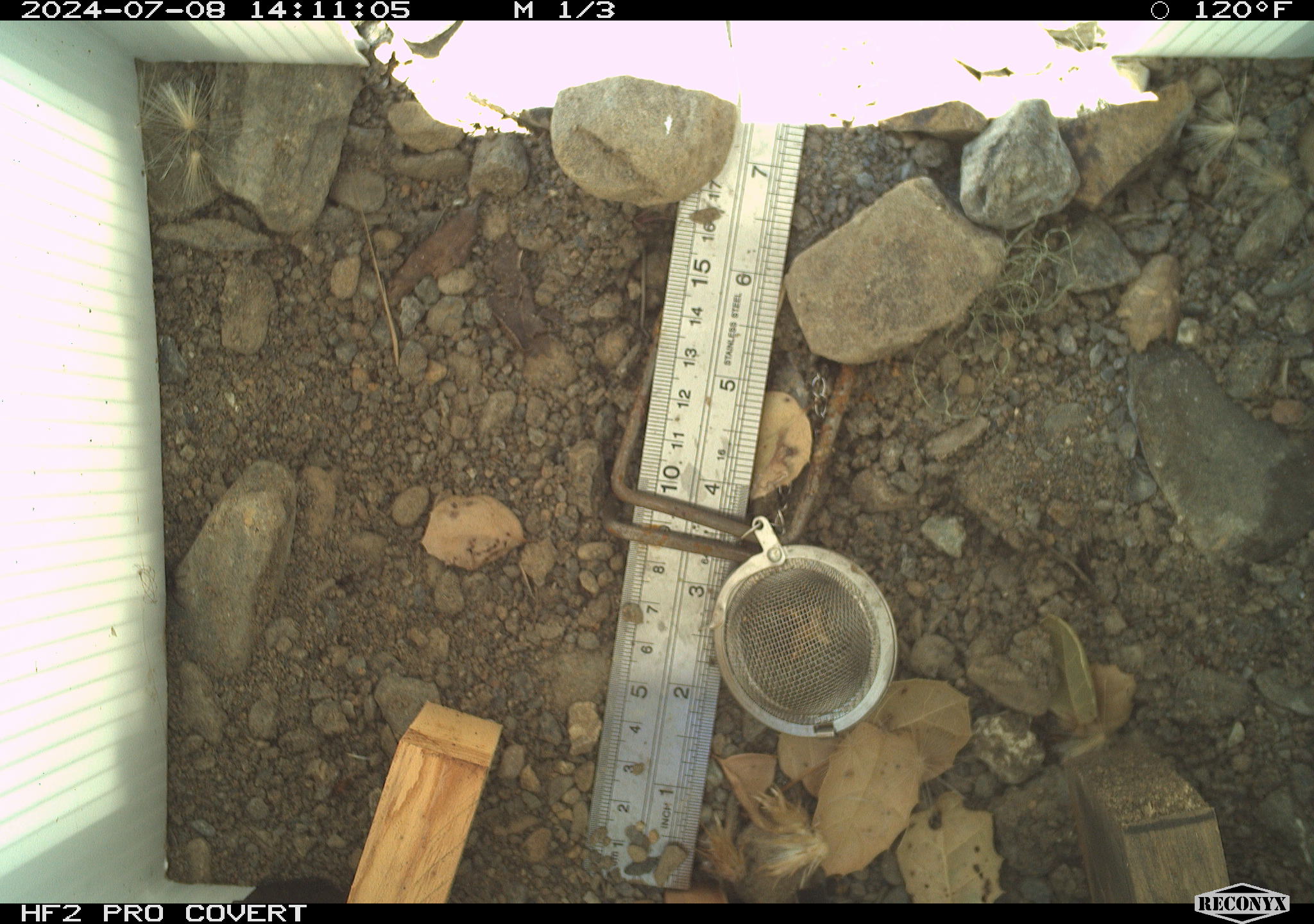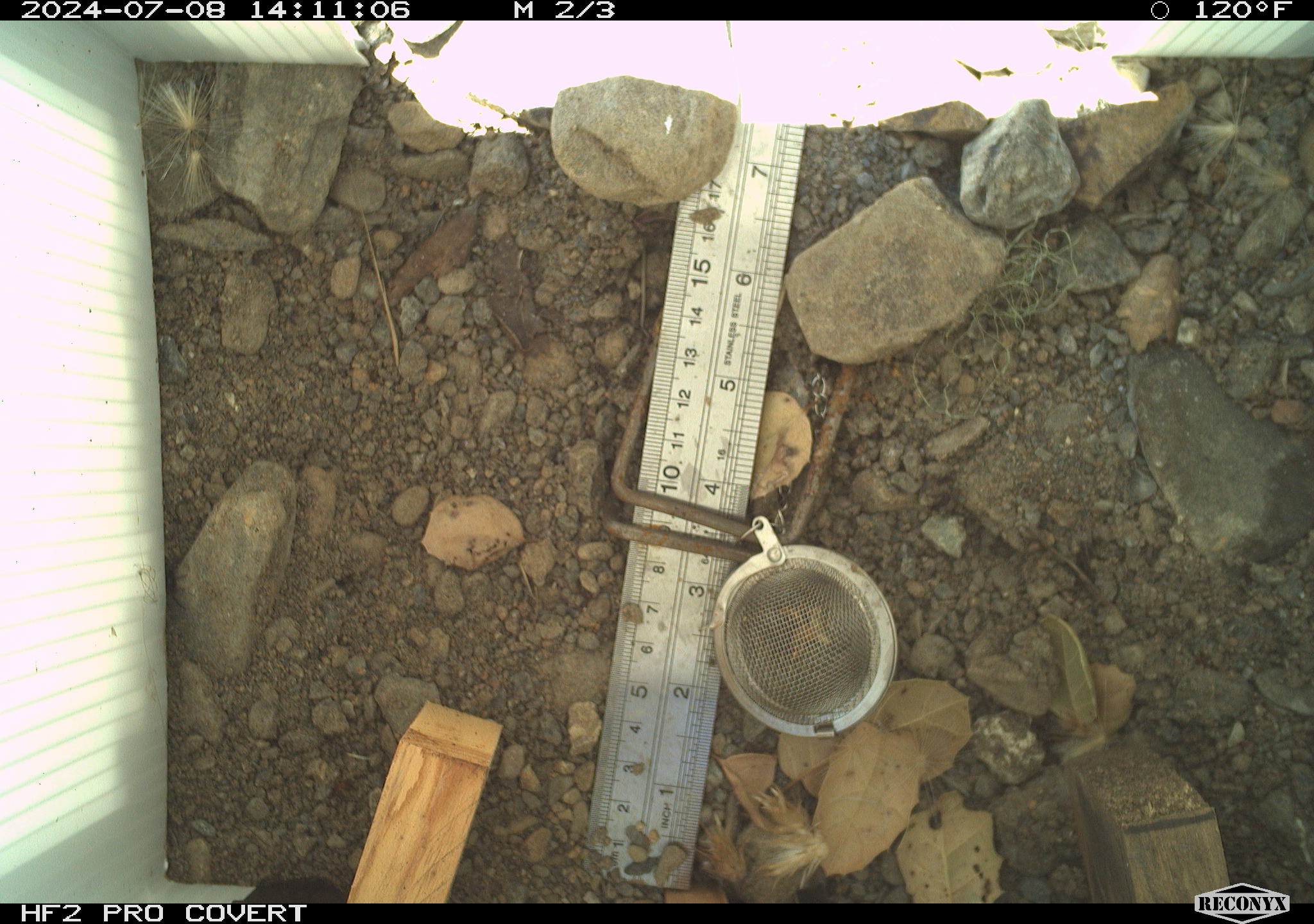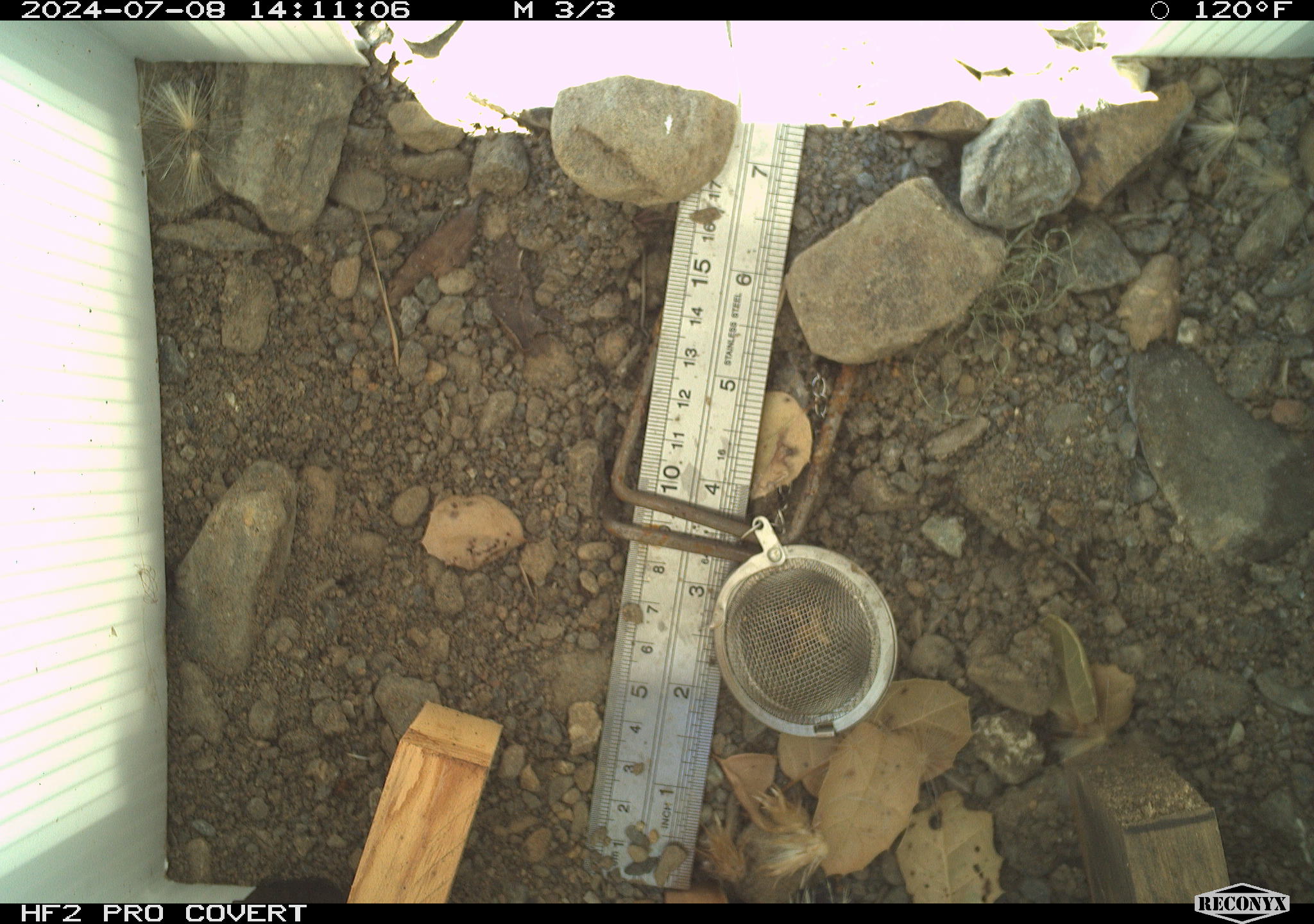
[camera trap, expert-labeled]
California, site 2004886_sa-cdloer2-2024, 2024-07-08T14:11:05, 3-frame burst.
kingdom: Animalia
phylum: Arthropoda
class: Insecta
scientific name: Insecta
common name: insect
Insect (Insecta).